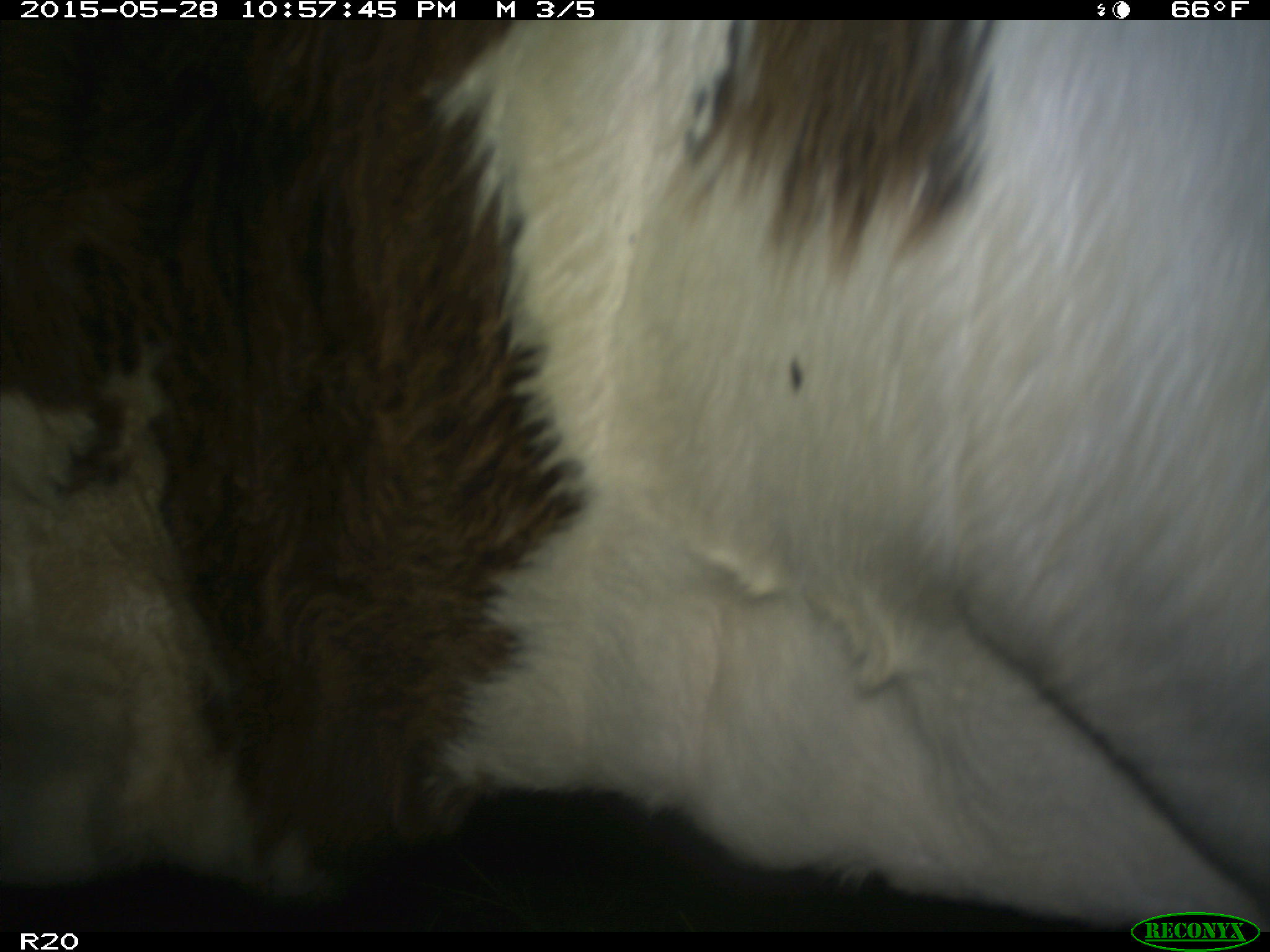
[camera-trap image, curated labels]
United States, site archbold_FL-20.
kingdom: Animalia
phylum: Chordata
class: Mammalia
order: Artiodactyla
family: Bovidae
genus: Bos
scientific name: Bos taurus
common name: domestic cow